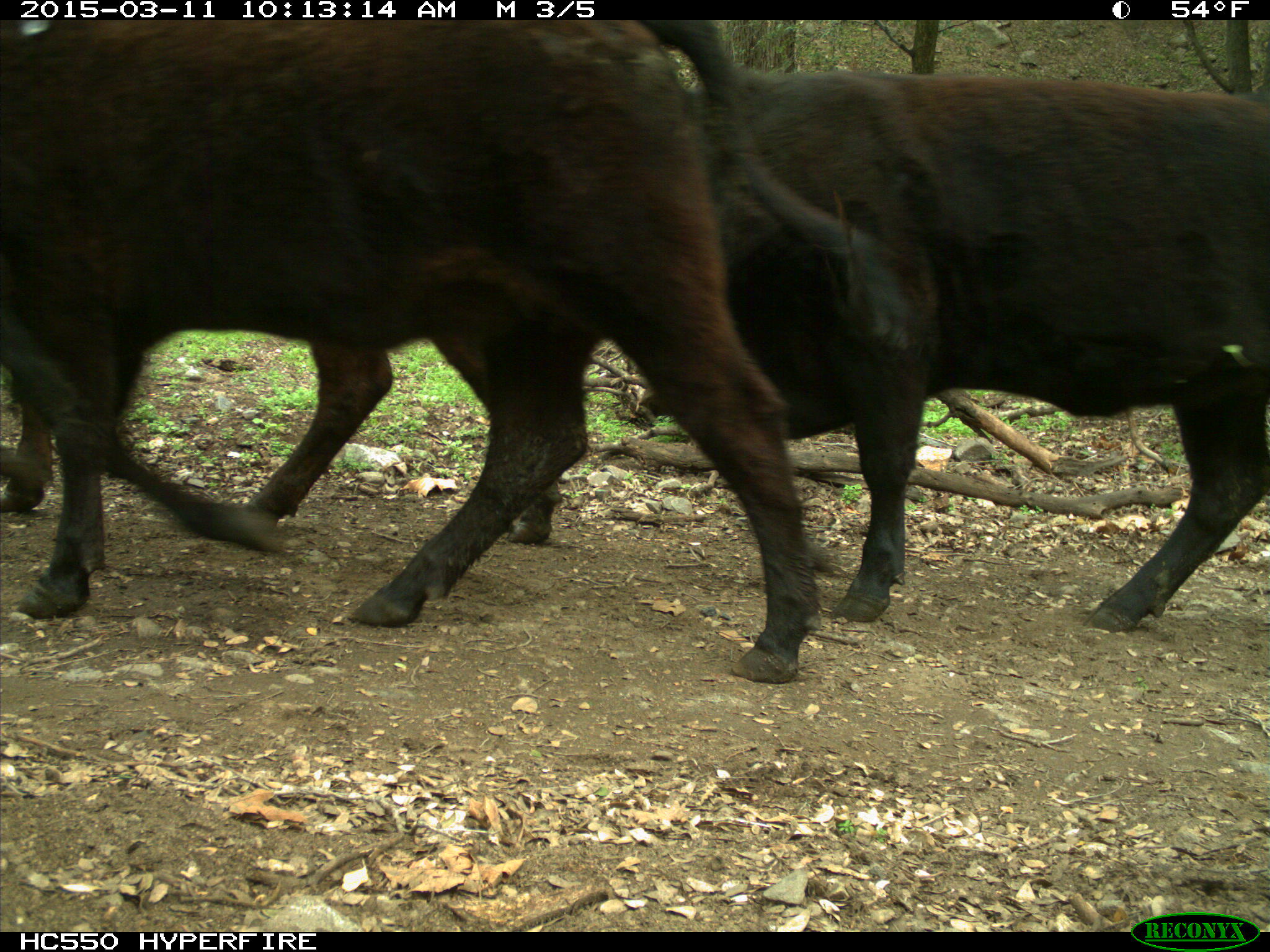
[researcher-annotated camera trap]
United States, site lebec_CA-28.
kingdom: Animalia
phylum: Chordata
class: Mammalia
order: Artiodactyla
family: Bovidae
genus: Bos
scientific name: Bos taurus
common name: domestic cow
Bos taurus (domestic cow).